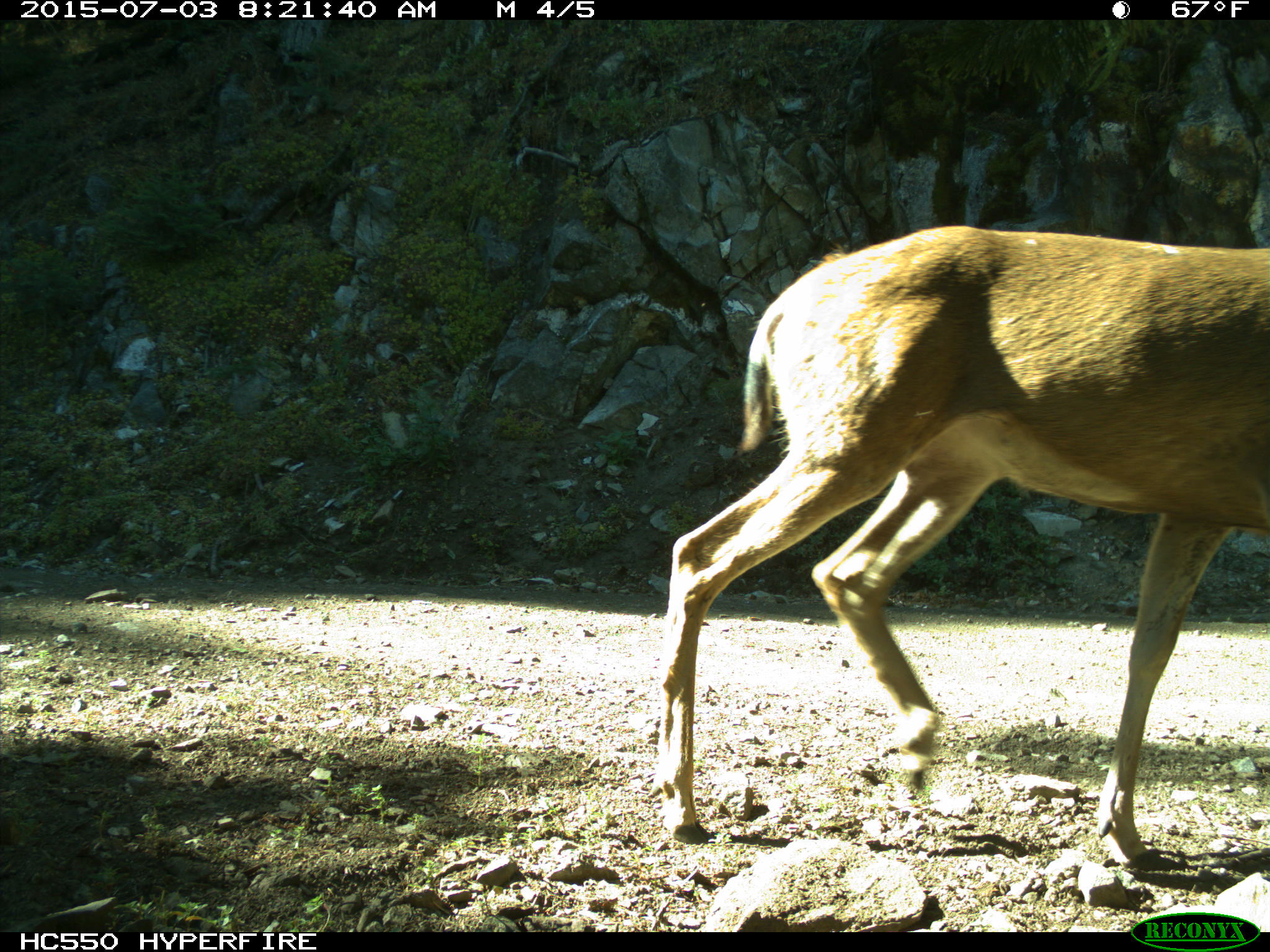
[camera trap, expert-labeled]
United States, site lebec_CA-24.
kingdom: Animalia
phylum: Chordata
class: Mammalia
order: Artiodactyla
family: Cervidae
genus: Odocoileus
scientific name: Odocoileus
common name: deer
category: unidentified deer